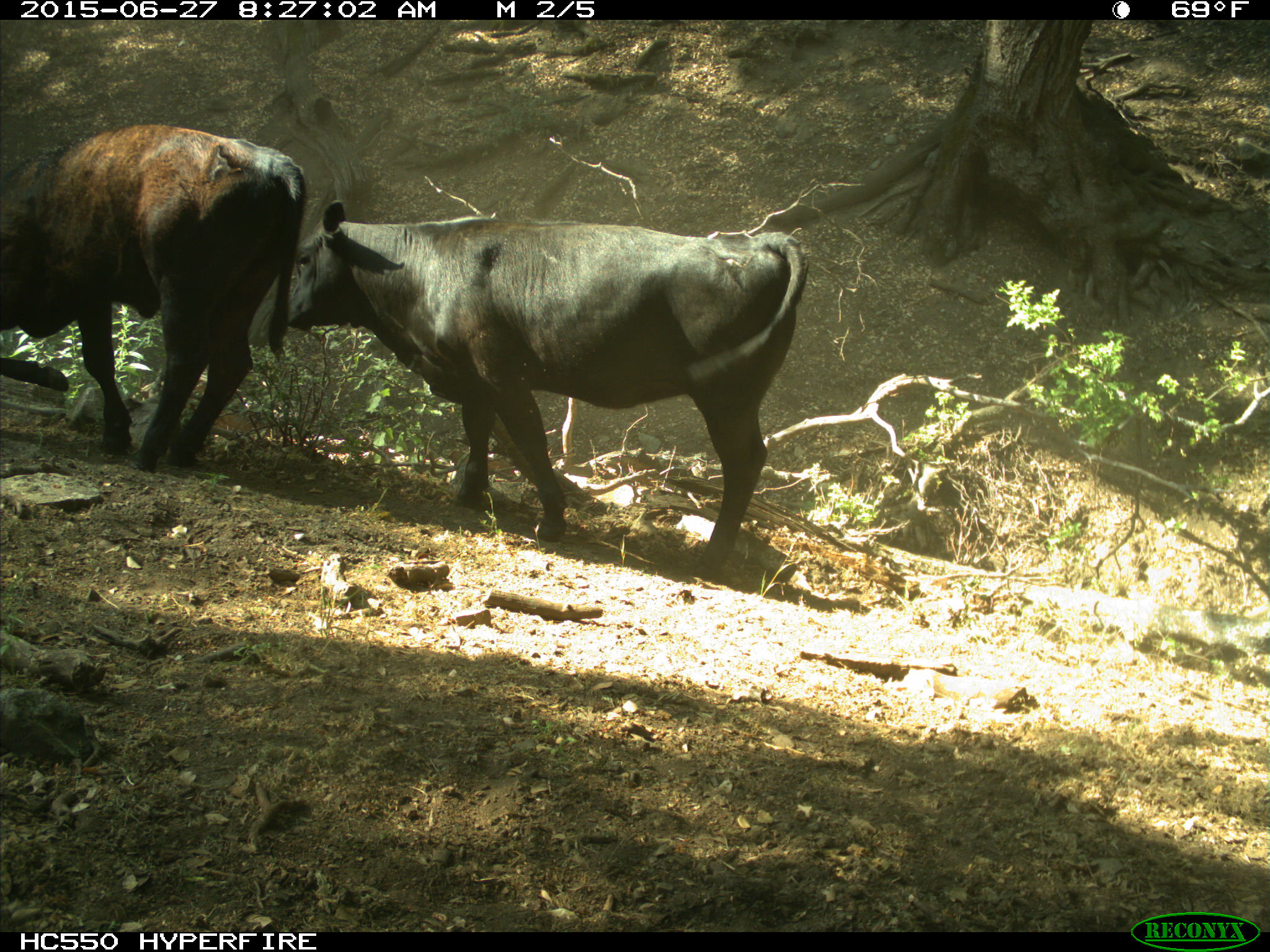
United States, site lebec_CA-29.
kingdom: Animalia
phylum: Chordata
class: Mammalia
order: Artiodactyla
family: Bovidae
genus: Bos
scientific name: Bos taurus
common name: domestic cow